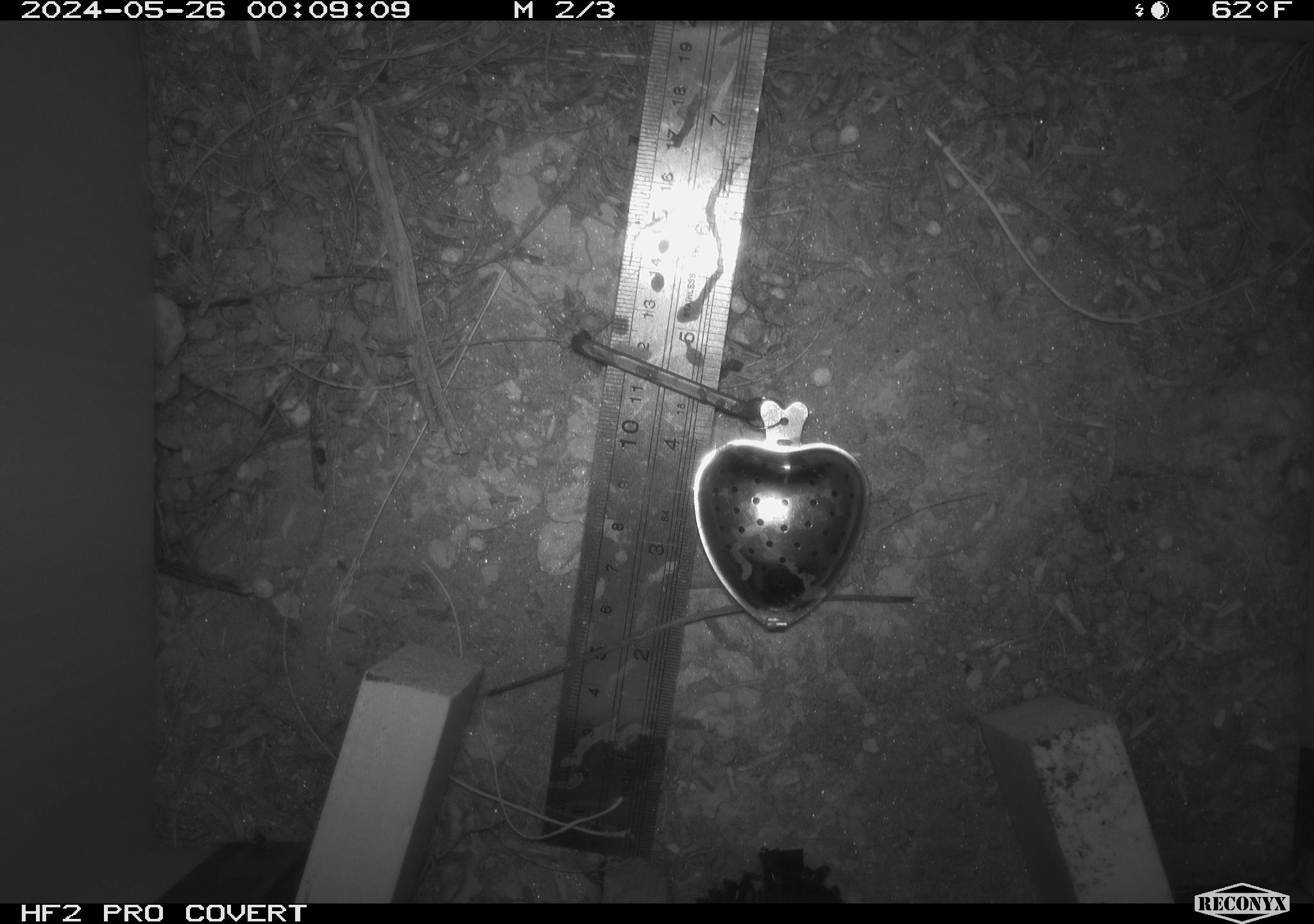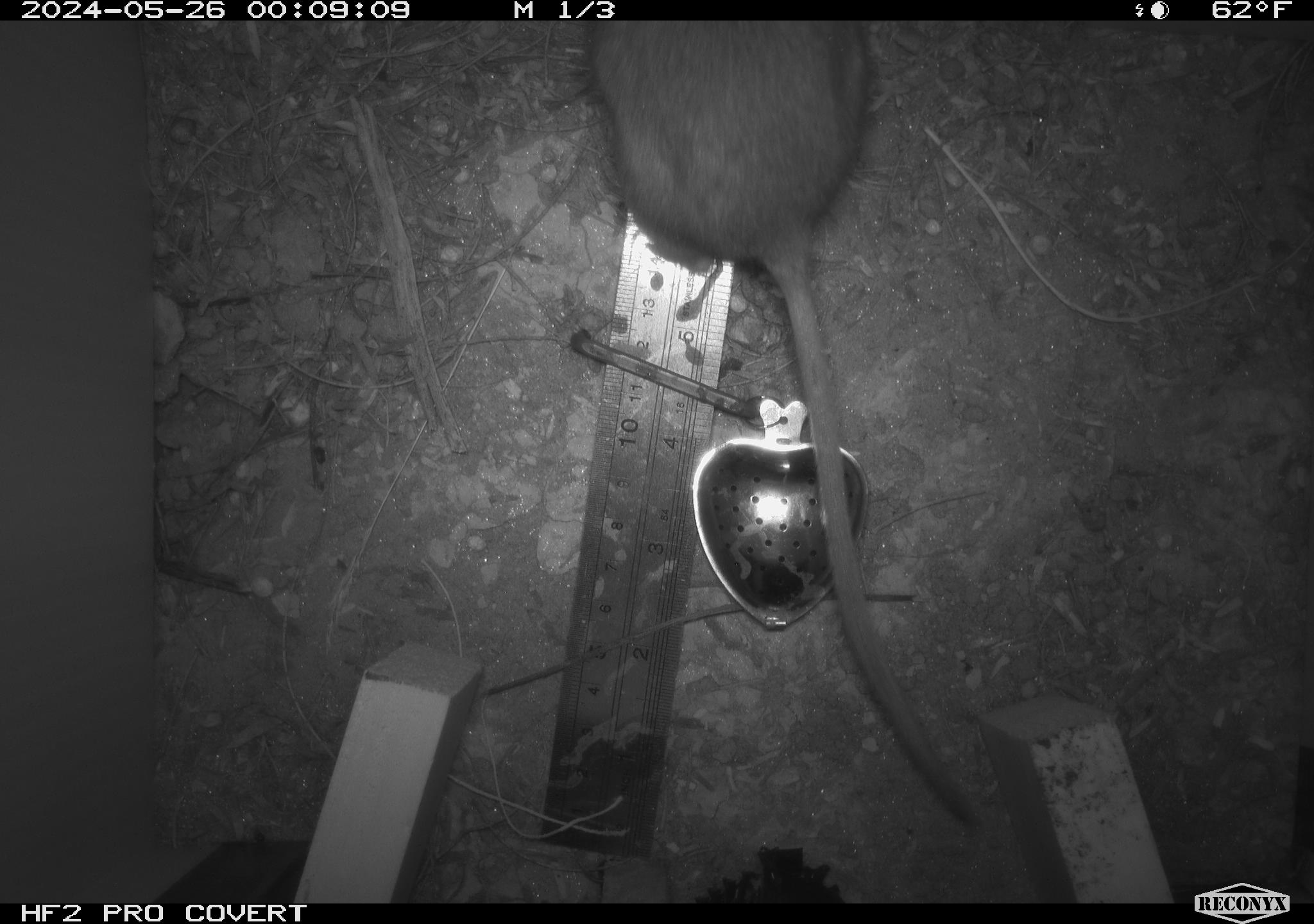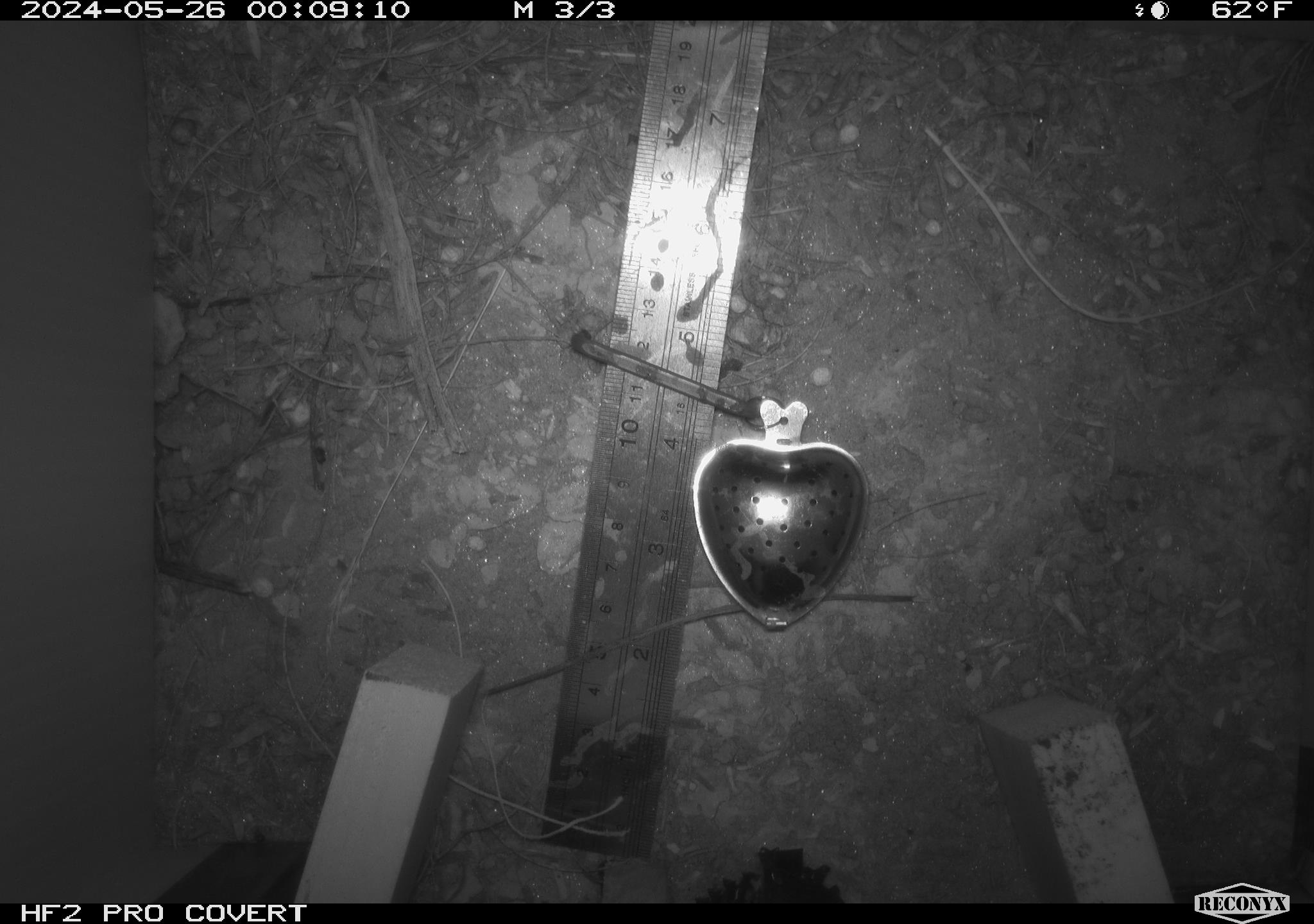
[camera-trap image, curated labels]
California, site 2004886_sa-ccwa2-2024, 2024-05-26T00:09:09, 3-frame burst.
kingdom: Animalia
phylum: Chordata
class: Mammalia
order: Rodentia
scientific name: Rodentia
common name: woodrat or rat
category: woodrat or rat species